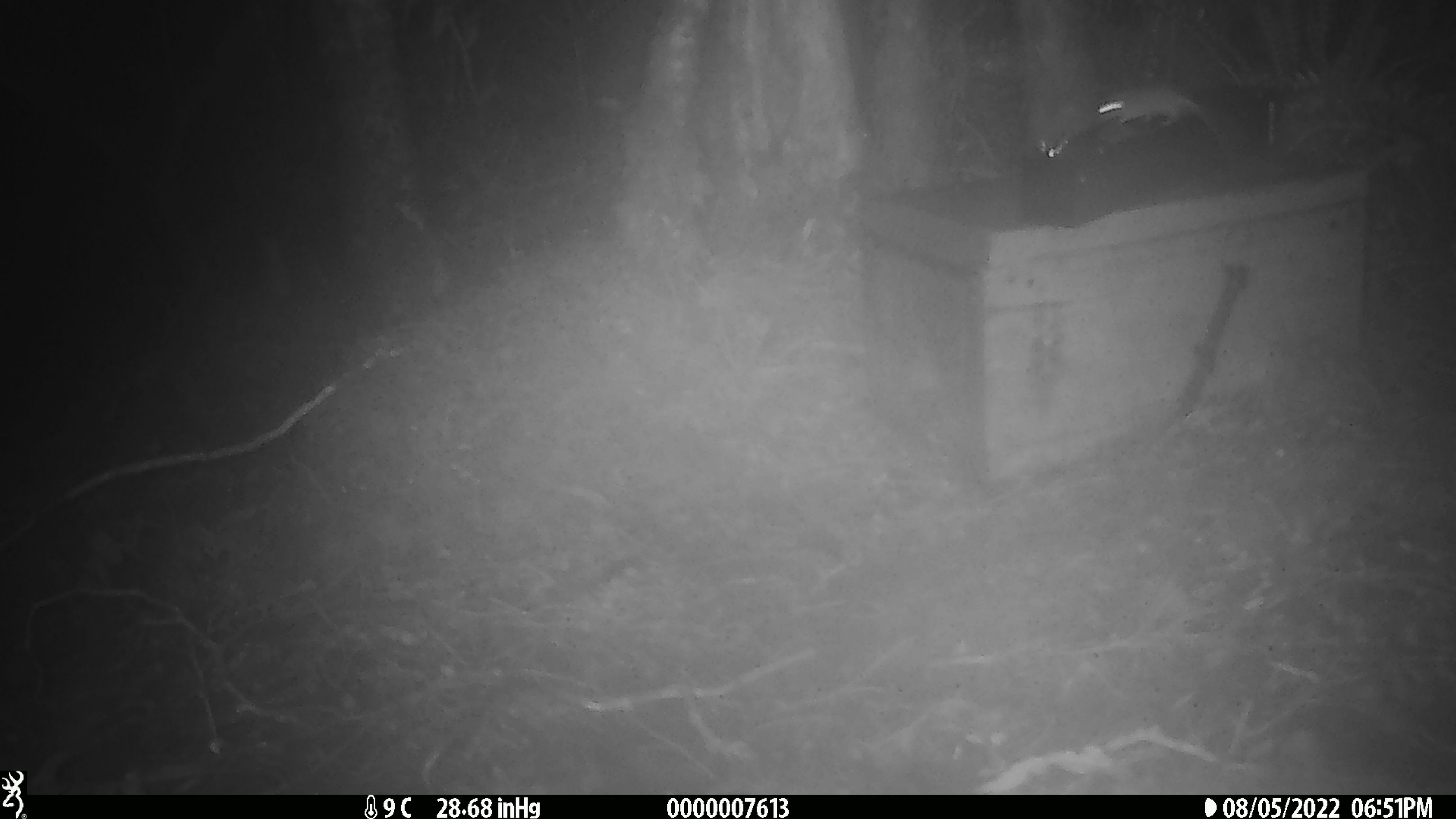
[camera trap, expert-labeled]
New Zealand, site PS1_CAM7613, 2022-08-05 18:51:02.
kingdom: Animalia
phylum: Chordata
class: Mammalia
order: Rodentia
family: Muridae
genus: Mus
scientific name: Mus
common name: mouse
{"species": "mouse (Mus)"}